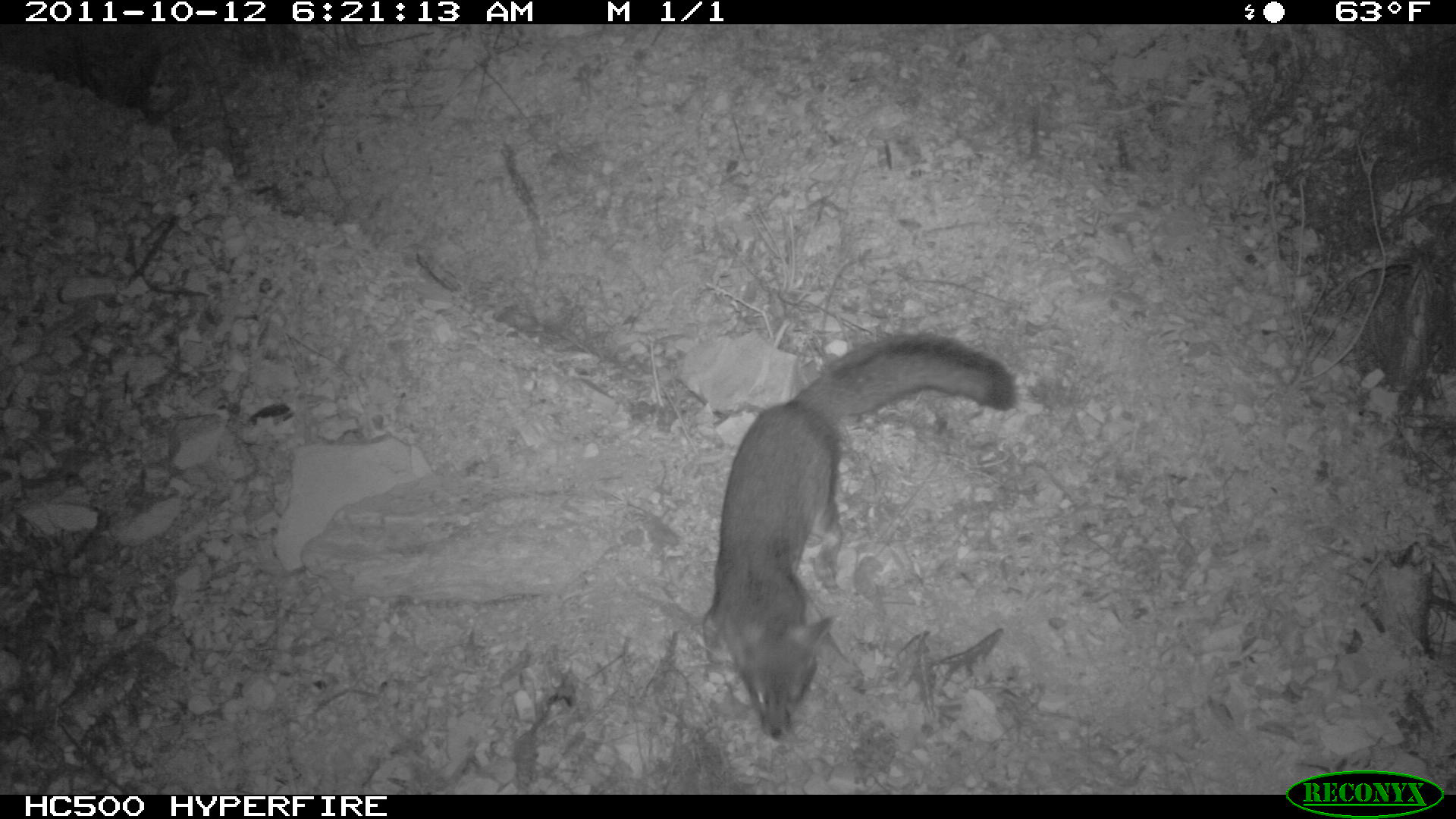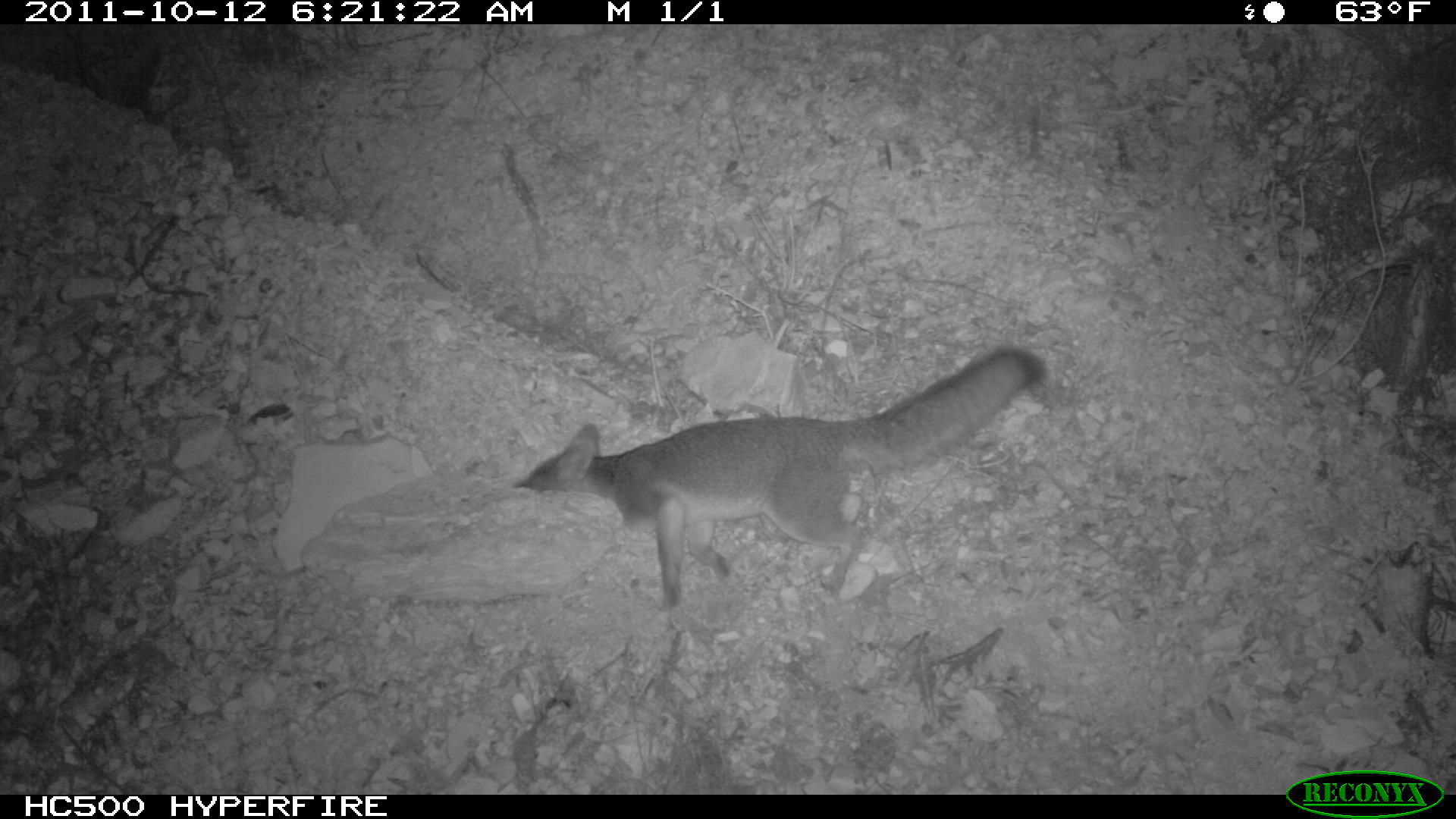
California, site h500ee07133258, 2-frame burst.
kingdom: Animalia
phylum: Chordata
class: Mammalia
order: Carnivora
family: Canidae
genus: Urocyon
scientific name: Urocyon littoralis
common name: island fox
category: fox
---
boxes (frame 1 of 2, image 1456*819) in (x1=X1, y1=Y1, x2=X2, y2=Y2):
fox: (x1=701, y1=331, x2=1016, y2=740)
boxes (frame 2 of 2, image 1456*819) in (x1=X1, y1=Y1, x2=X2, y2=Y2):
fox: (x1=518, y1=347, x2=1046, y2=610)